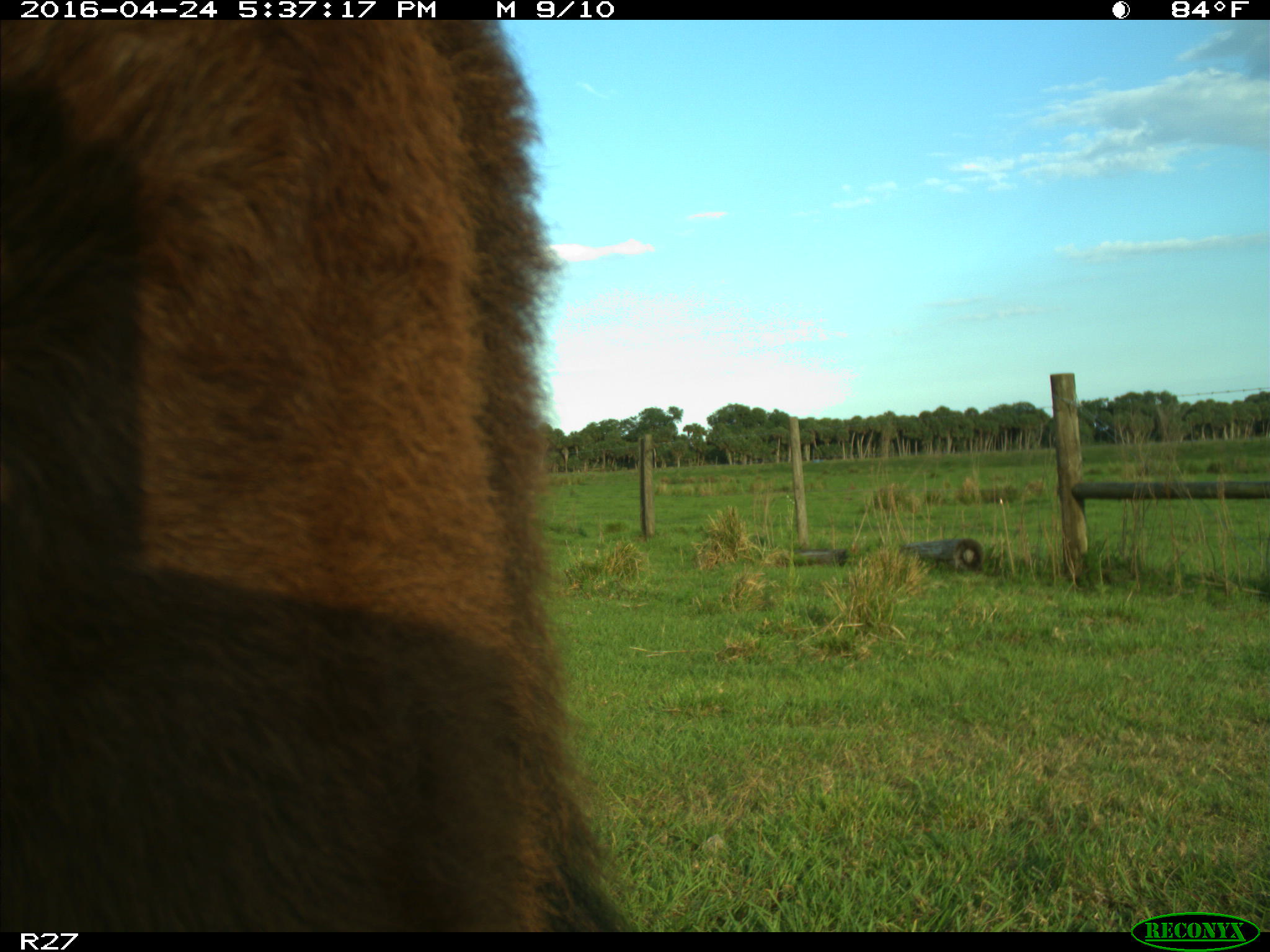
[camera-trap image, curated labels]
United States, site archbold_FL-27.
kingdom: Animalia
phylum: Chordata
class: Mammalia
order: Artiodactyla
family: Bovidae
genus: Bos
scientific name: Bos taurus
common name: domestic cow